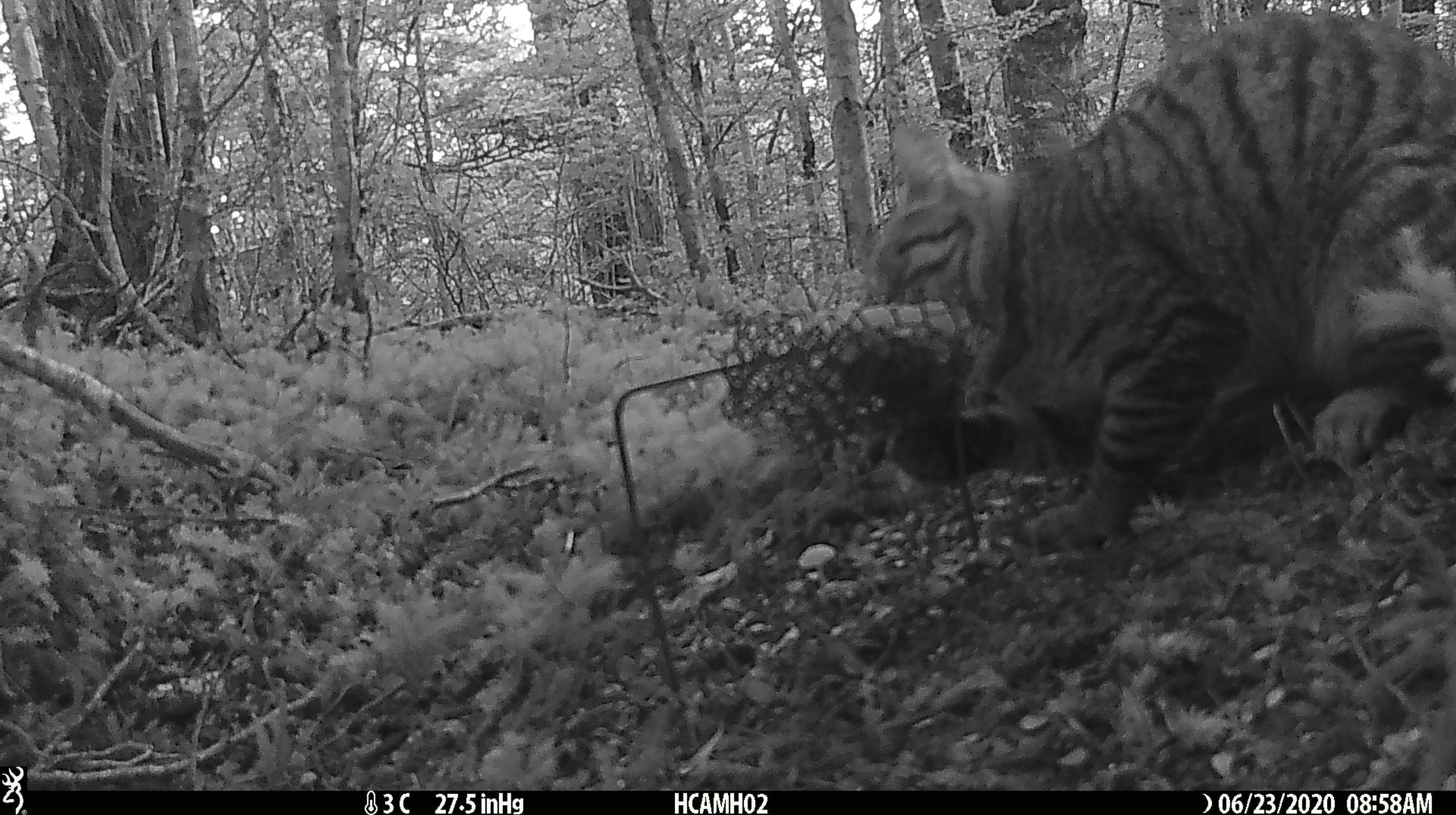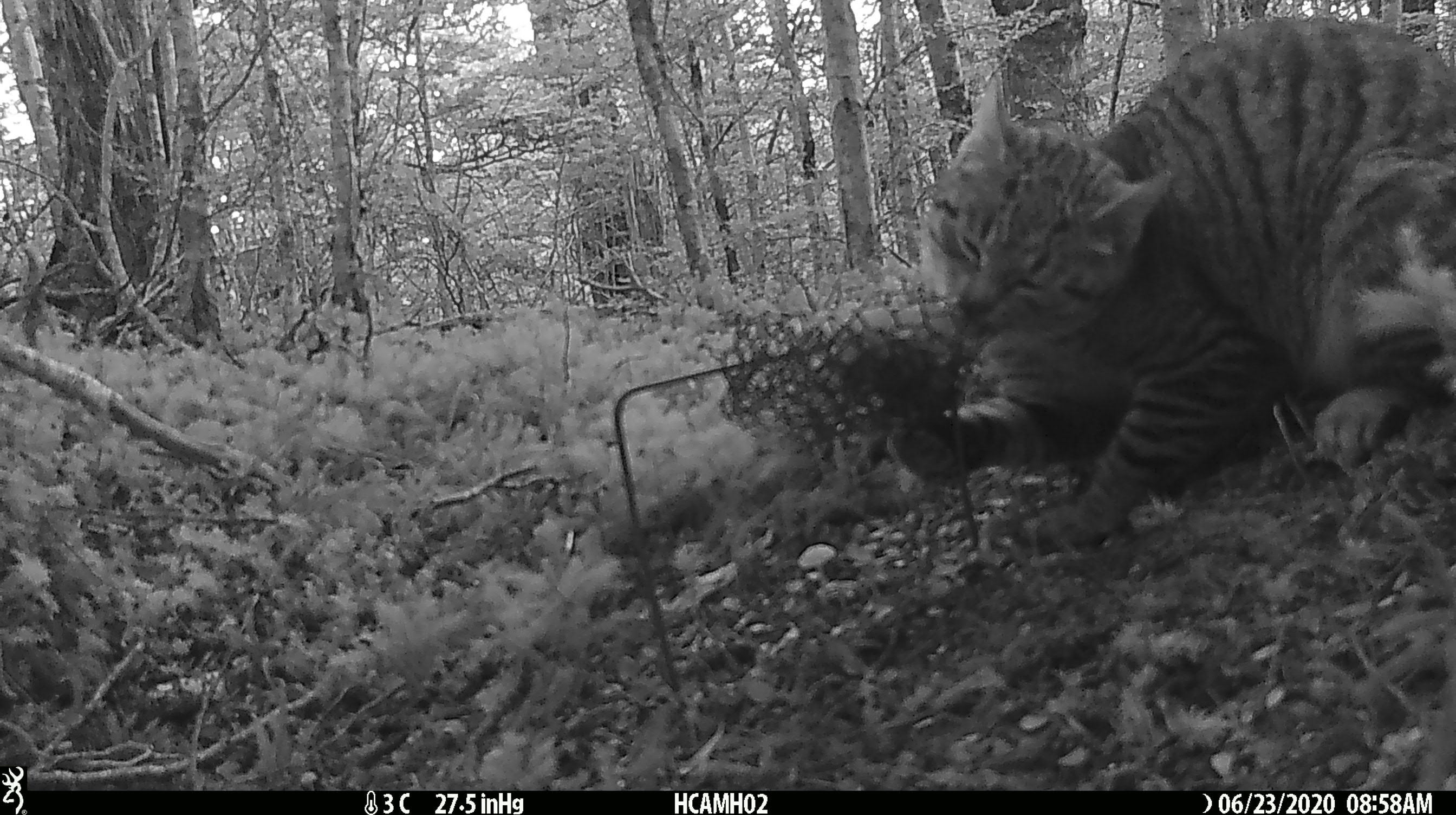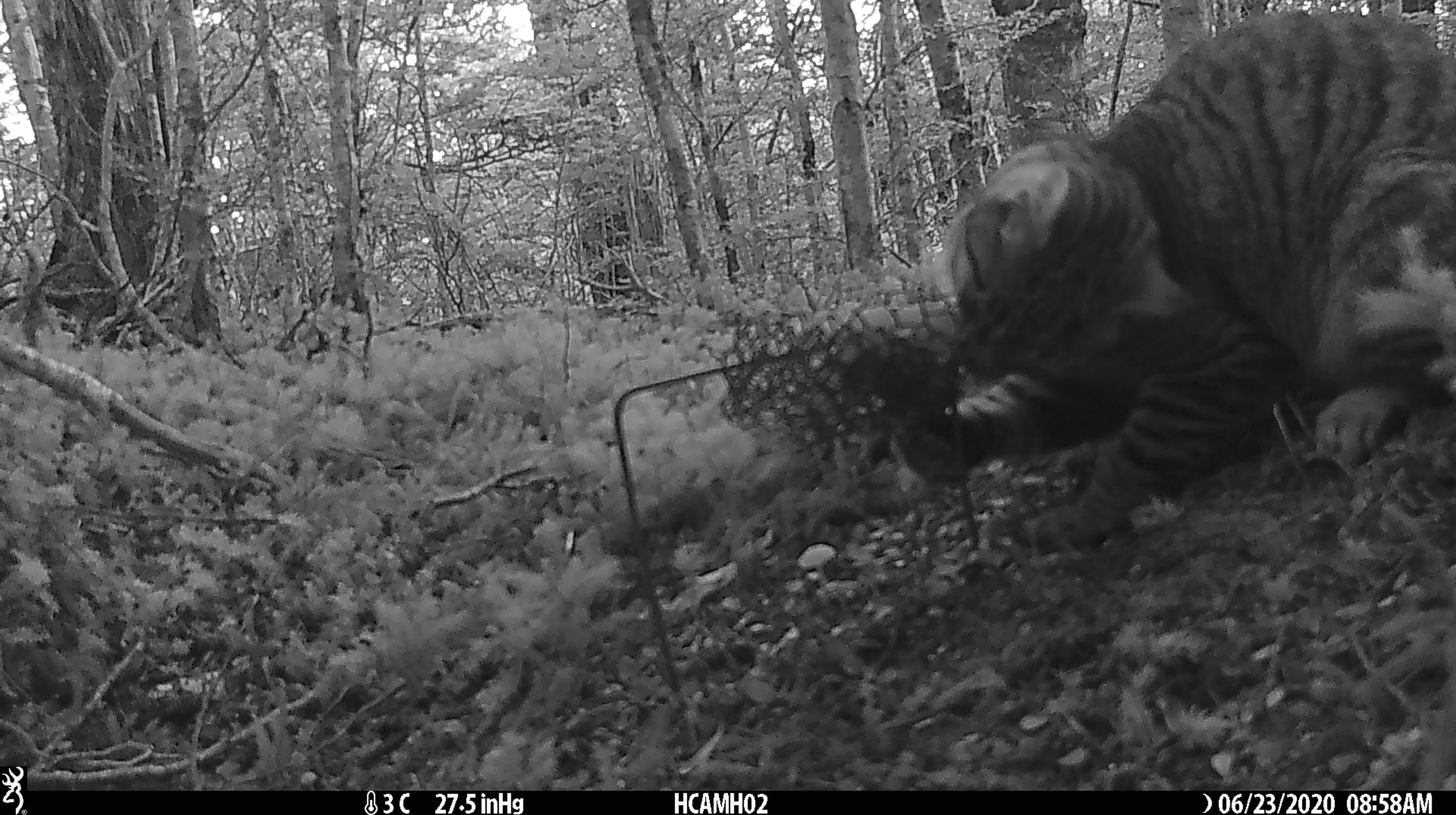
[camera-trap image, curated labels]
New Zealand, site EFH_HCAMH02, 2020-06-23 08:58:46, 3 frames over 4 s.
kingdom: Animalia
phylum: Chordata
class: Mammalia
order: Carnivora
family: Felidae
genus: Felis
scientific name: Felis catus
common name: domestic cat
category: cat